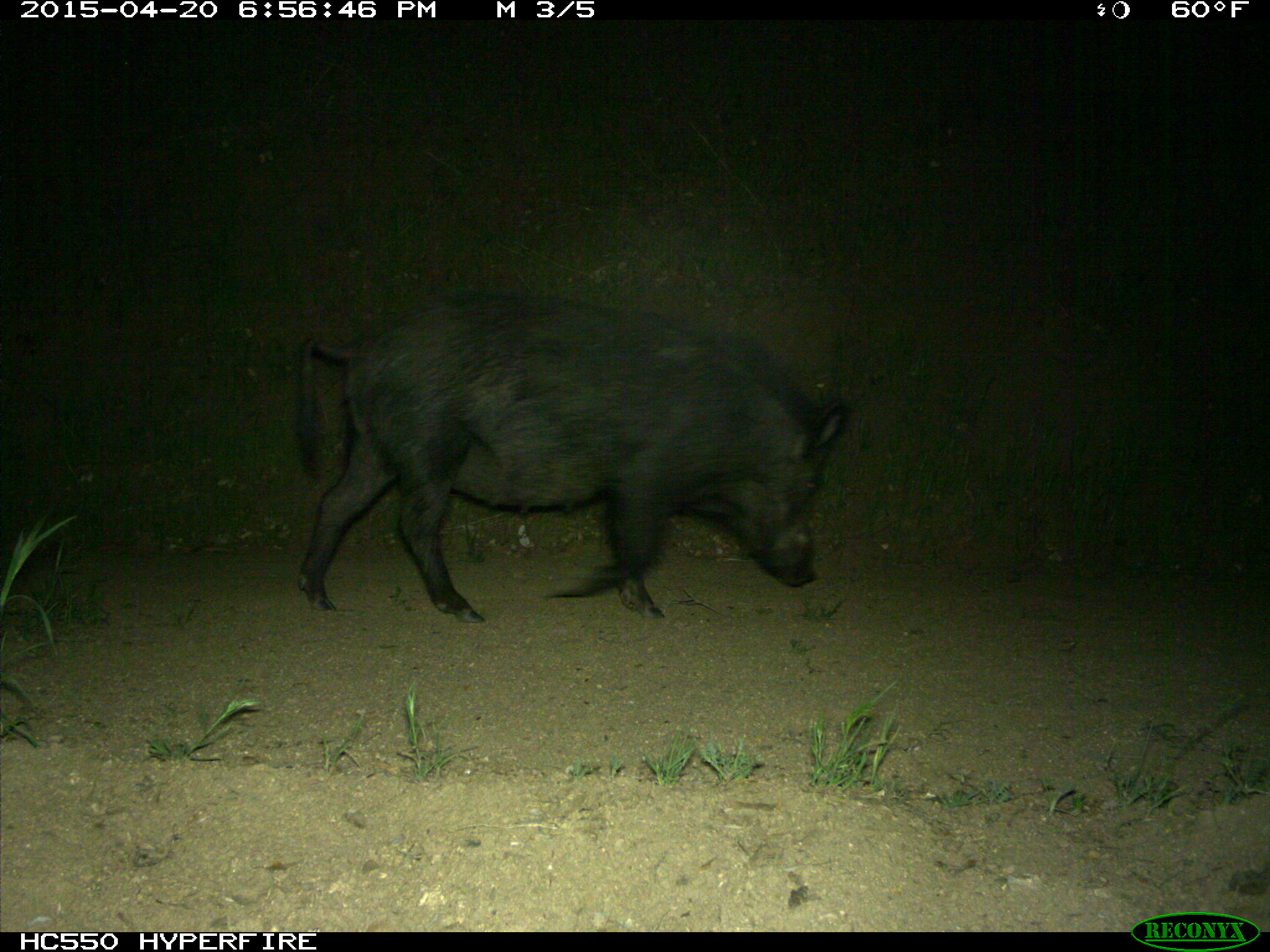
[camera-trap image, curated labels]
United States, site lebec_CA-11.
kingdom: Animalia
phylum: Chordata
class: Mammalia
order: Artiodactyla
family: Suidae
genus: Sus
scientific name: Sus scrofa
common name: wild boar